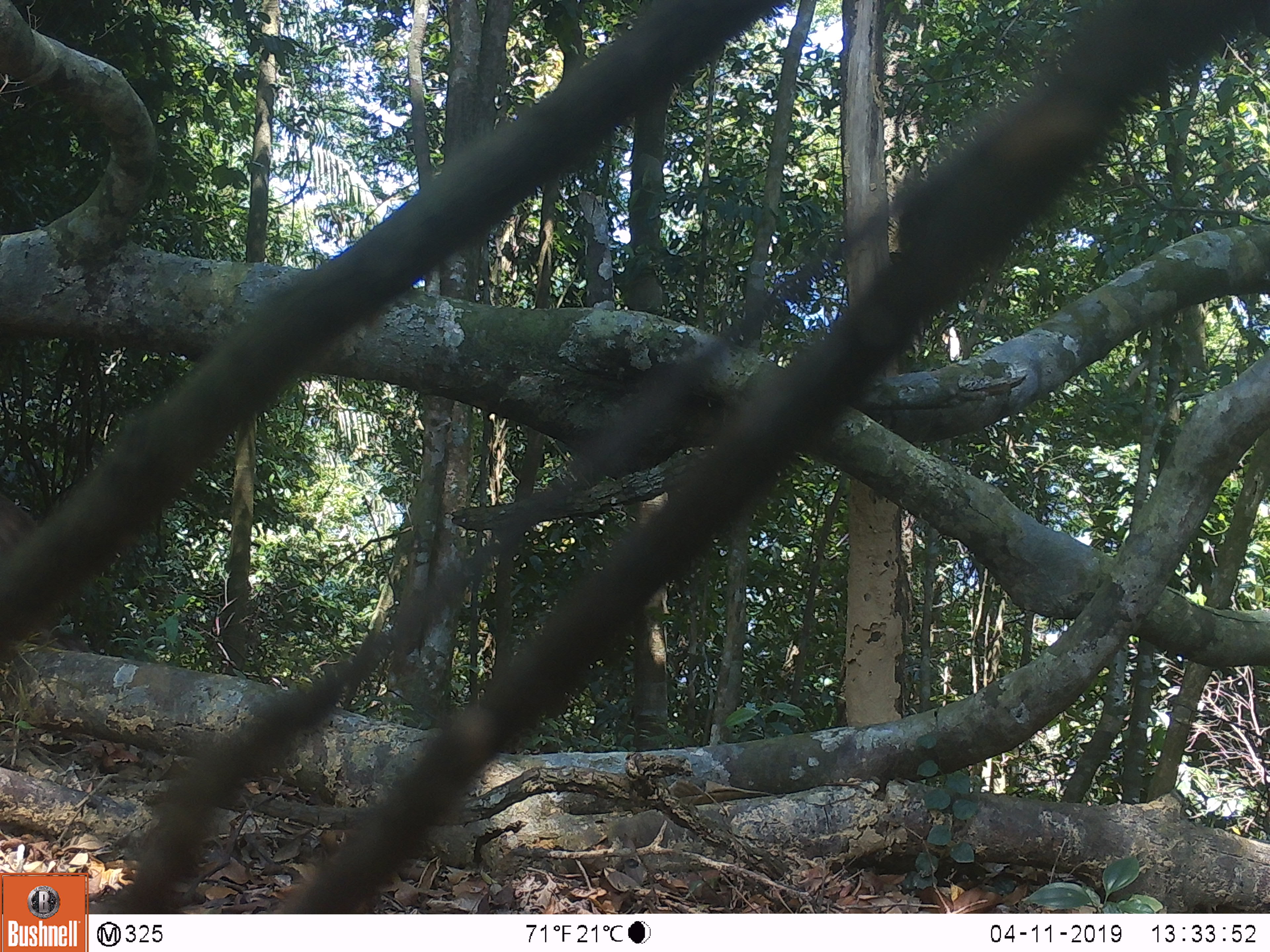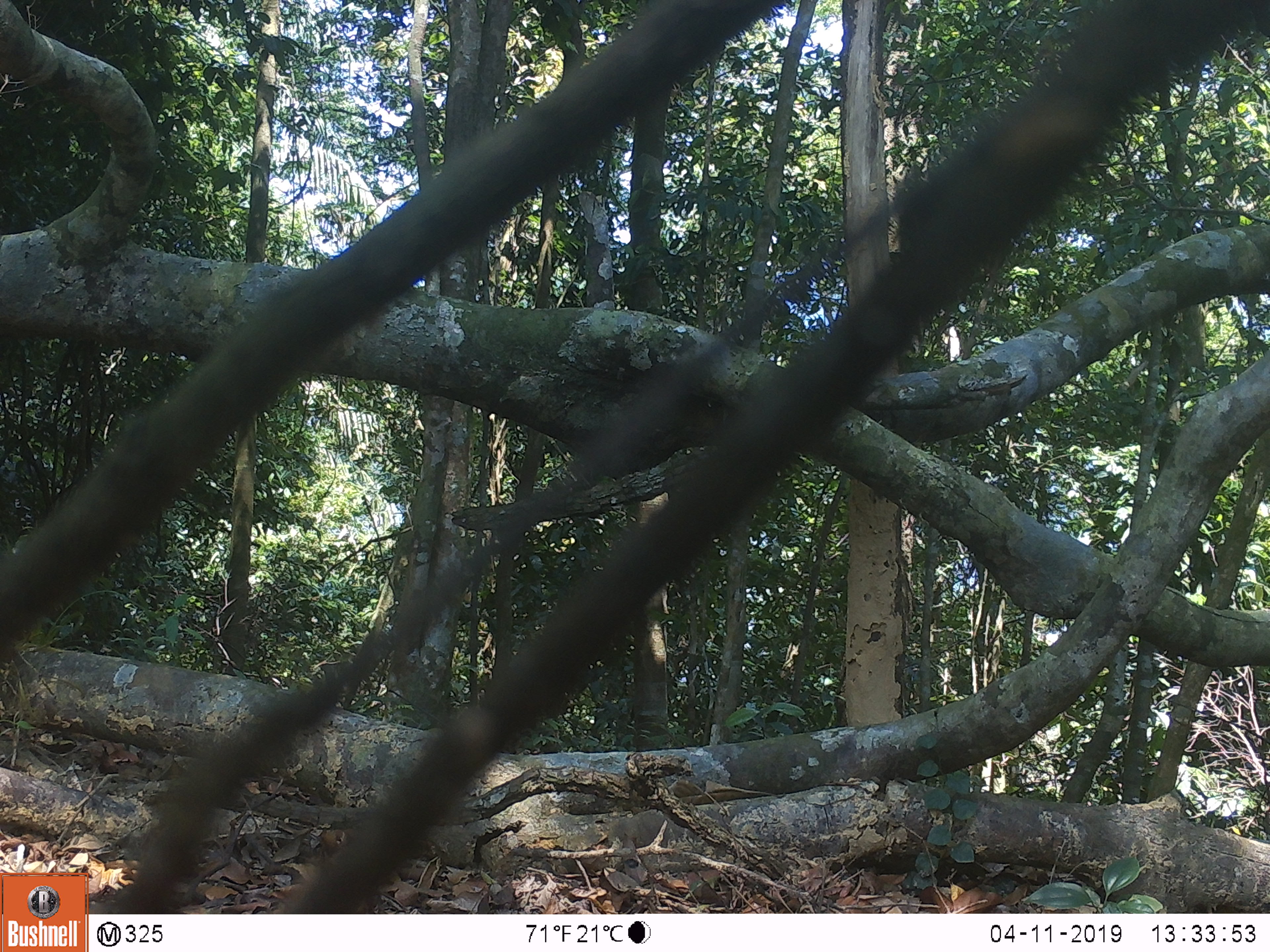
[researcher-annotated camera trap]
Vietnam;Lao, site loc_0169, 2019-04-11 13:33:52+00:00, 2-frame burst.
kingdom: Animalia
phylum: Chordata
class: Mammalia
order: Primates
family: Cercopithecidae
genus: Macaca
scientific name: Macaca arctoides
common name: stump-tailed macaque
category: stump tailed macaque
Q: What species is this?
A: Stump tailed macaque (stump-tailed macaque) (Macaca arctoides).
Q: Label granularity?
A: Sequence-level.